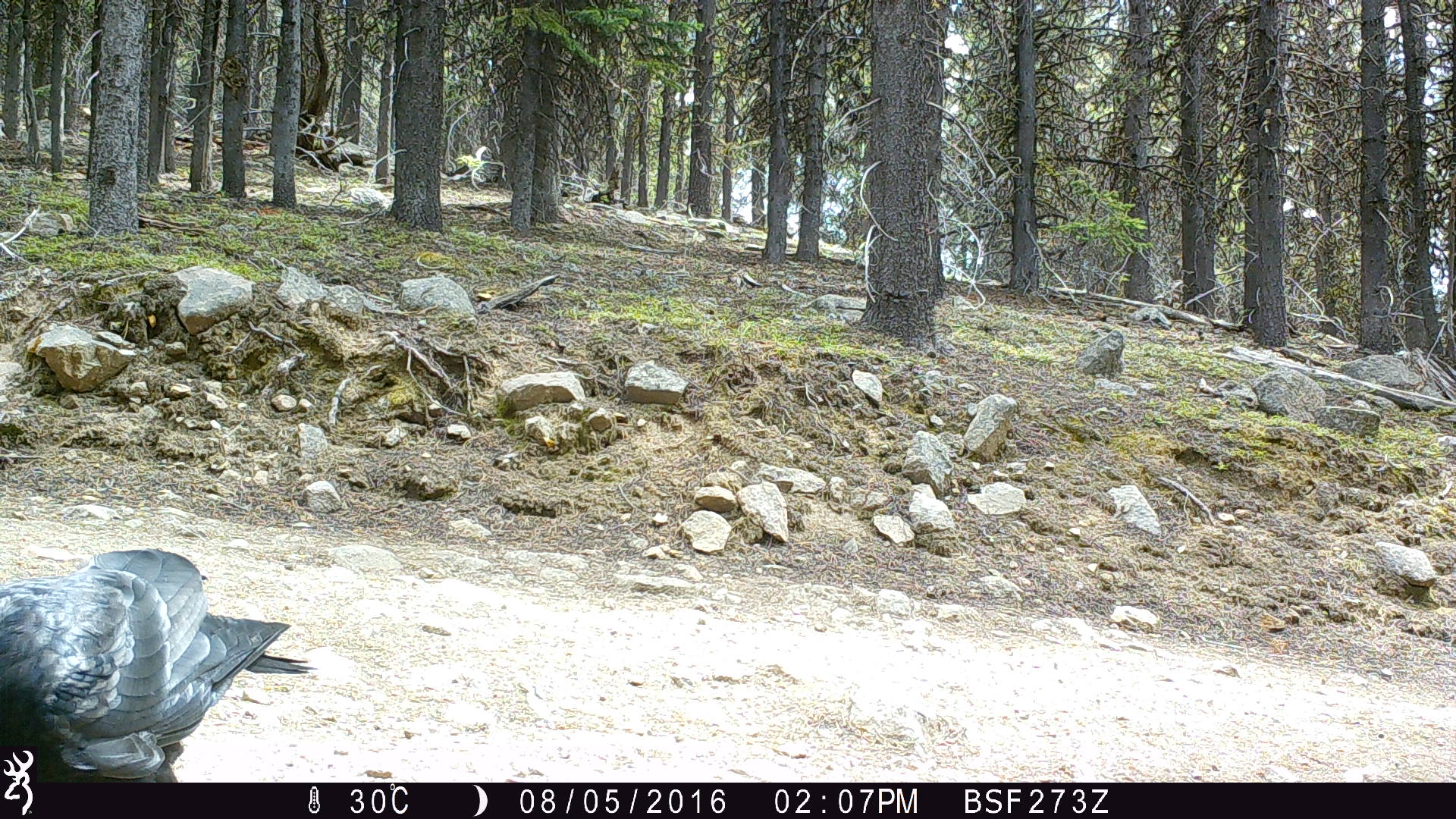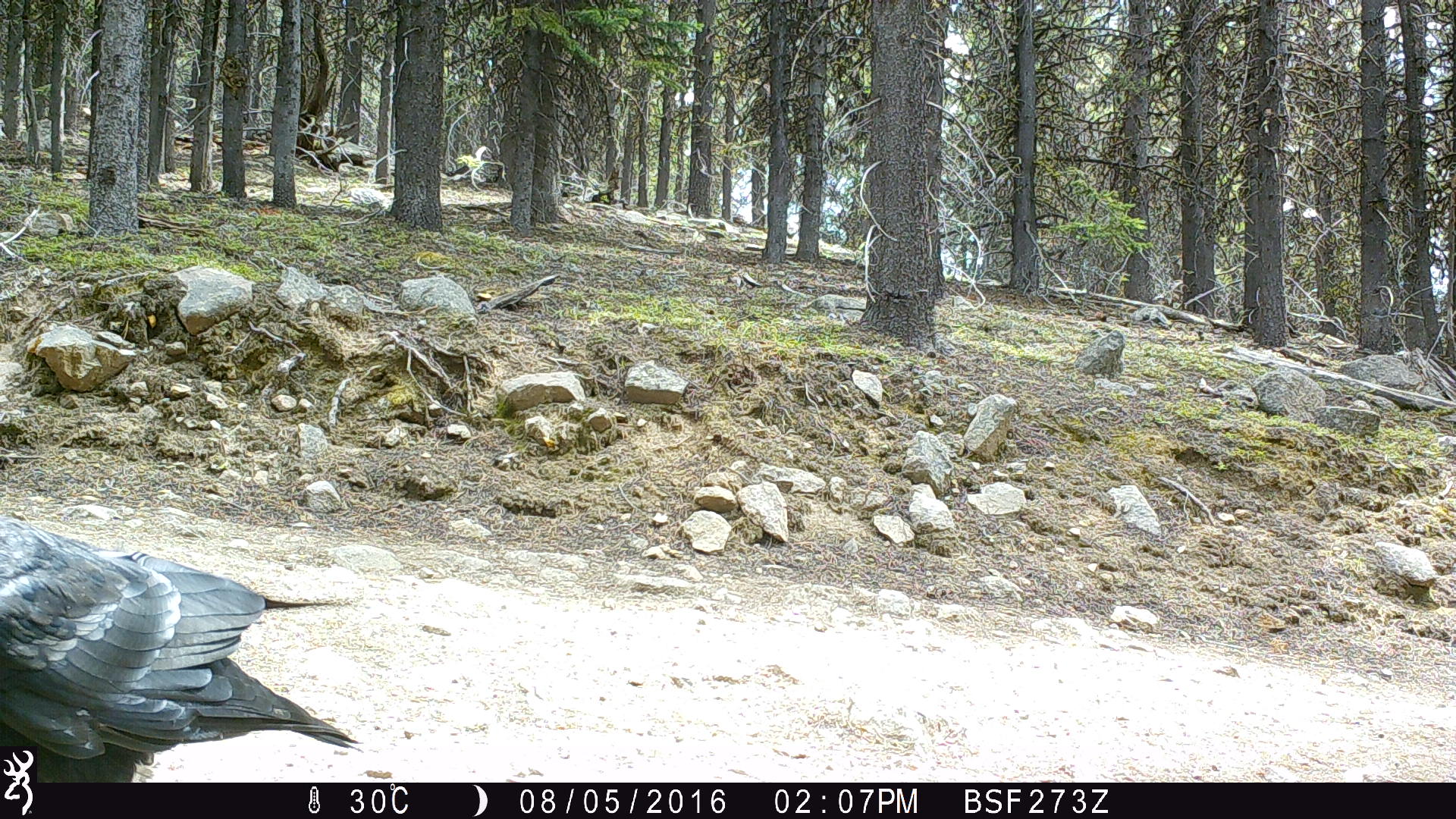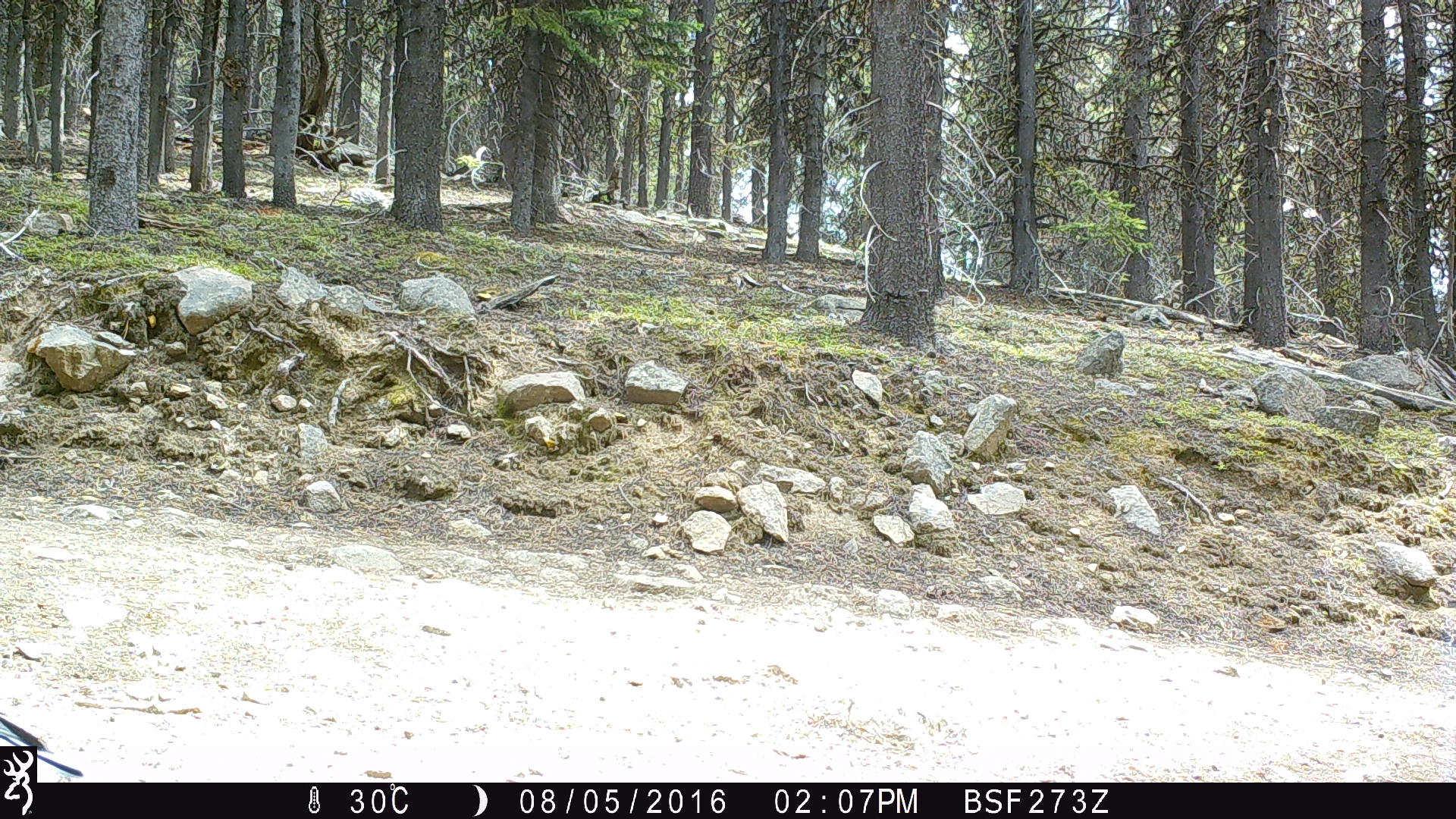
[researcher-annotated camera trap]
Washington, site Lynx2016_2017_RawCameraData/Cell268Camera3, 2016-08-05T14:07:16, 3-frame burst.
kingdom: Animalia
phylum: Chordata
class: Aves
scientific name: Aves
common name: birds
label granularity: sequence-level